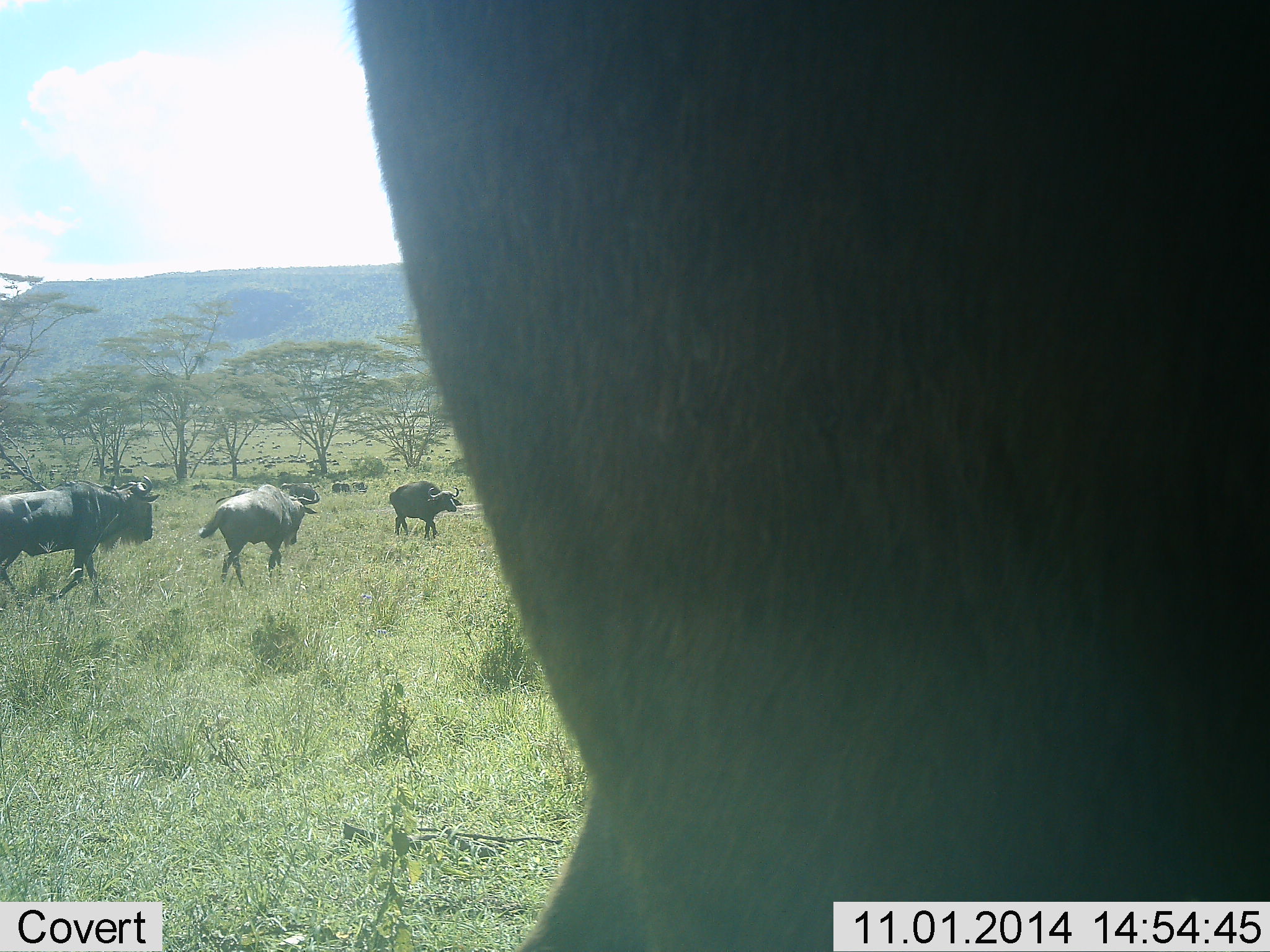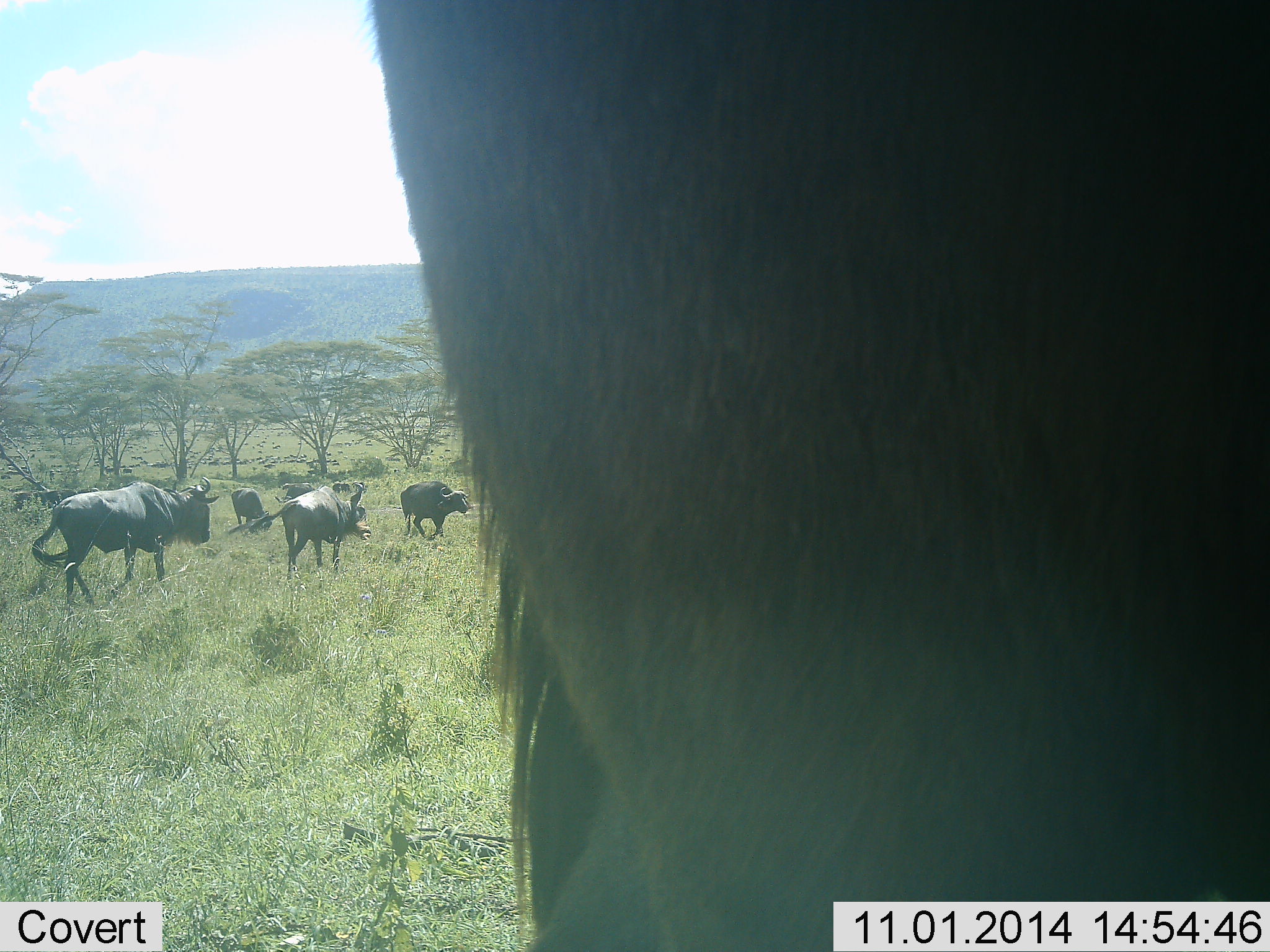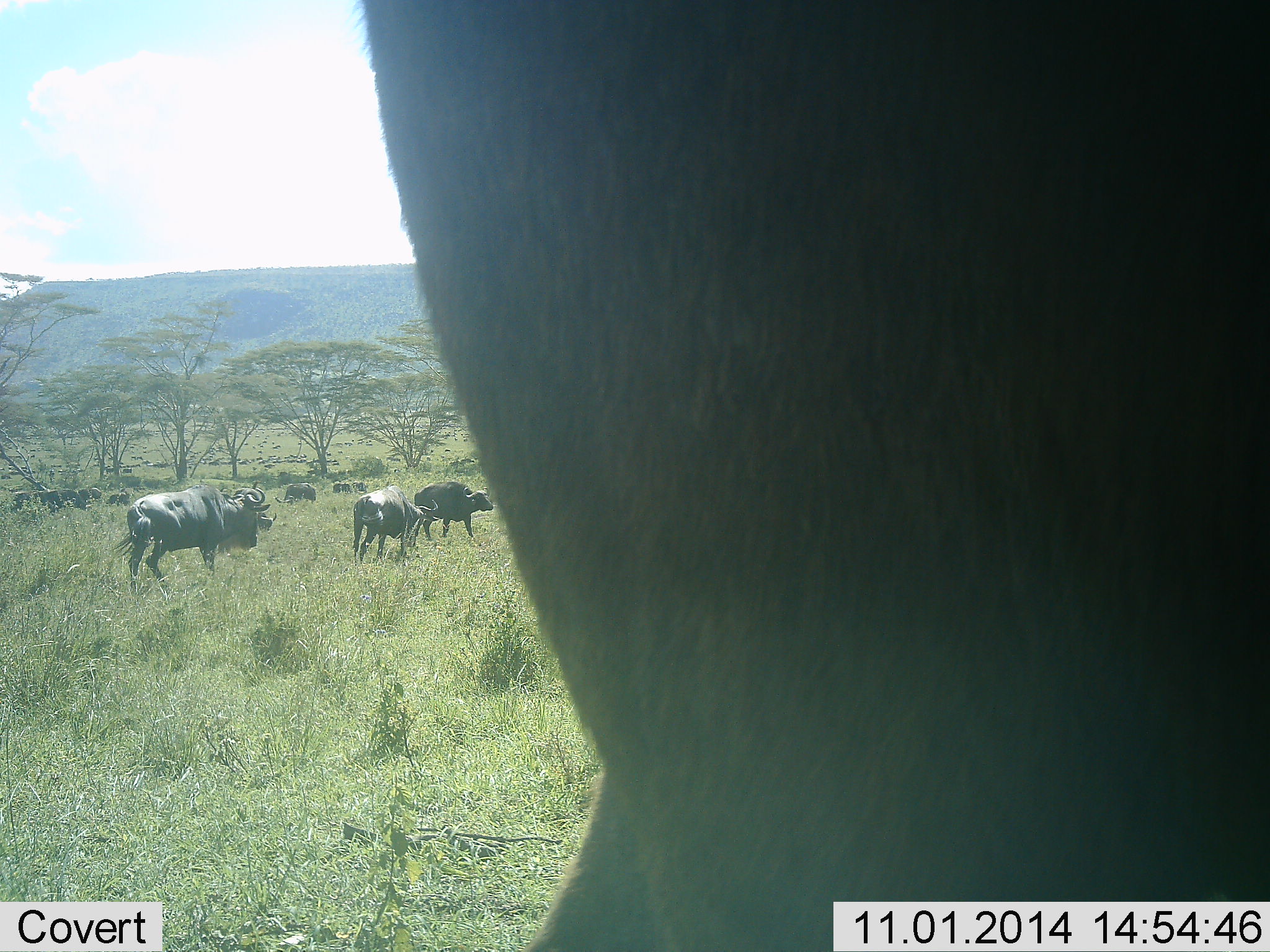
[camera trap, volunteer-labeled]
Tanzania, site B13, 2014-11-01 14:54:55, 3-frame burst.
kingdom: Animalia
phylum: Chordata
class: Mammalia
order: Artiodactyla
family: Bovidae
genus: Syncerus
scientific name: Syncerus caffer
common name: cape buffalo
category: buffalo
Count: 3.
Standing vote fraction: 18%.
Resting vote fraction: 0%.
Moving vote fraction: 91%.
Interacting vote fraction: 0%.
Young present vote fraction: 0%.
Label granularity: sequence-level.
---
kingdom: Animalia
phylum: Chordata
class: Mammalia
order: Artiodactyla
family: Bovidae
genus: Connochaetes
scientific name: Connochaetes taurinus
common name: blue wildebeest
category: wildebeest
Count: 4.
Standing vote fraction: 55%.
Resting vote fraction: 0%.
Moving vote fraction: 82%.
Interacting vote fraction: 9%.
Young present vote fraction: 0%.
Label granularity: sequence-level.